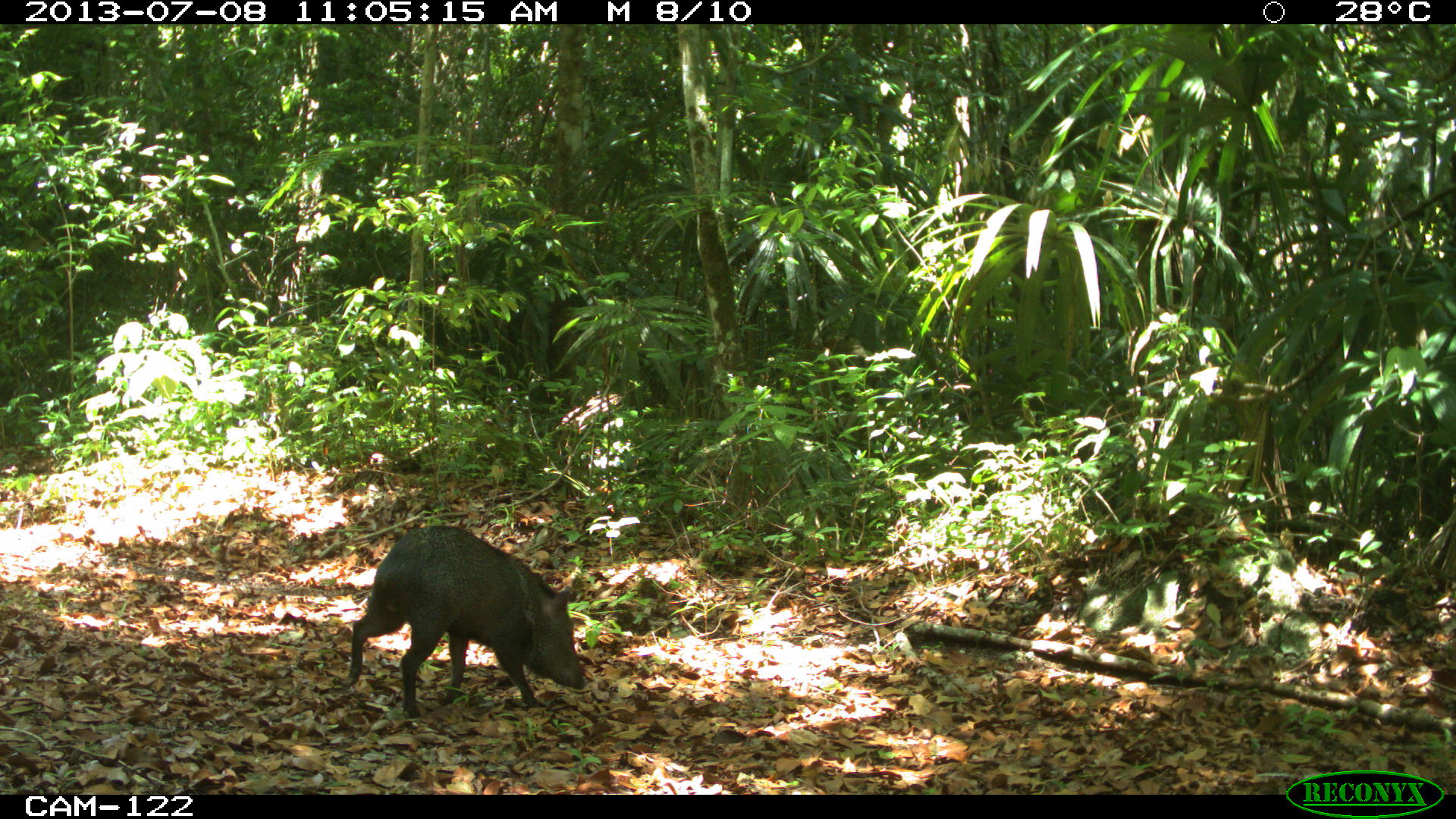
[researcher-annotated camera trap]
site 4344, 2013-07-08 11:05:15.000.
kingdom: Animalia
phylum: Chordata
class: Mammalia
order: Artiodactyla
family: Tayassuidae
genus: Pecari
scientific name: Pecari tajacu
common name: collared peccary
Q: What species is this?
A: Pecari tajacu (collared peccary).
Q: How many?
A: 1.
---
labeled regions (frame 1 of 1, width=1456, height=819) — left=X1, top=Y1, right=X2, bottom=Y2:
pecari tajacu: left=336, top=524, right=586, bottom=719